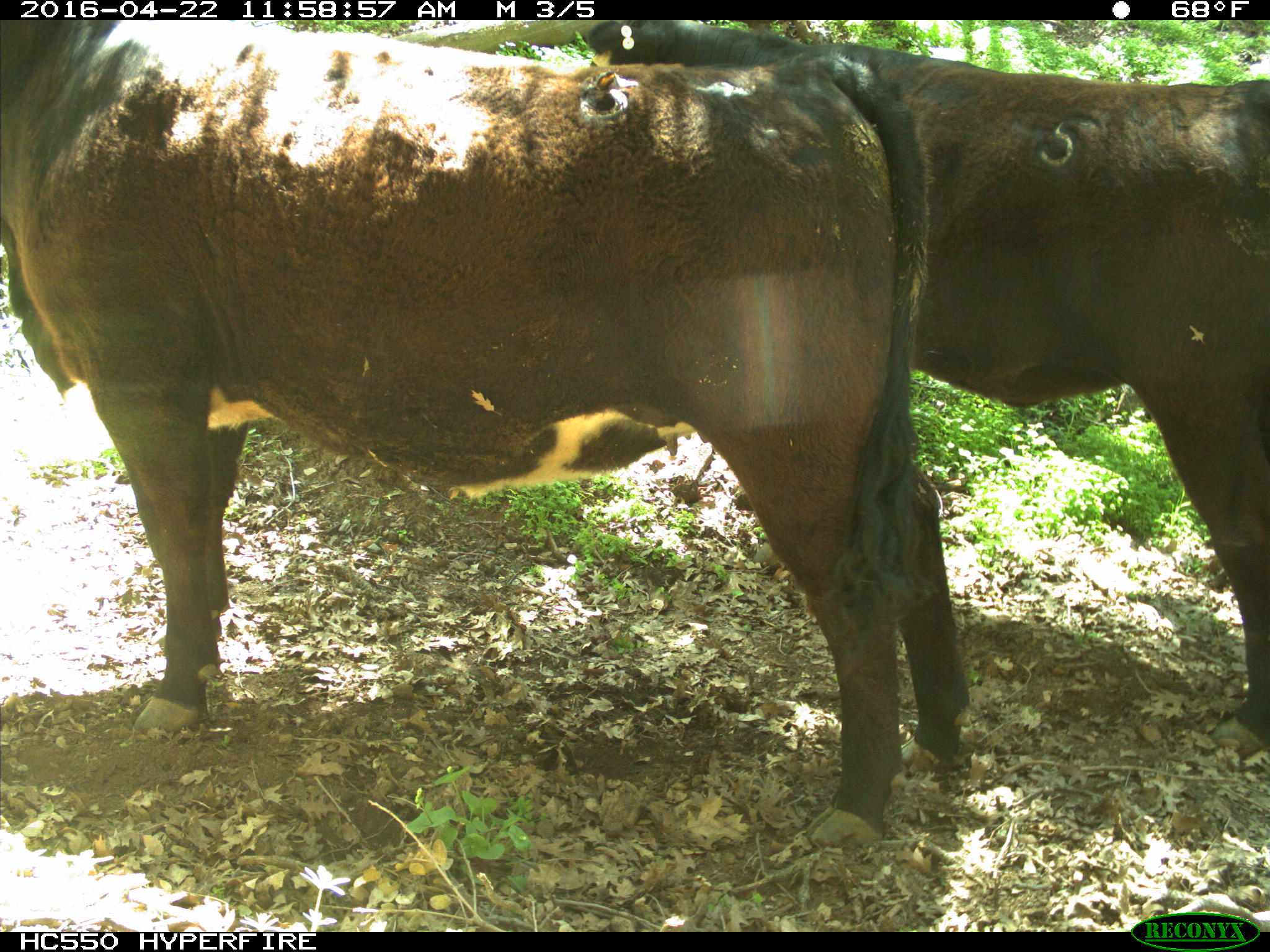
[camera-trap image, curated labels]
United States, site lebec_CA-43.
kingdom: Animalia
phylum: Chordata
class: Mammalia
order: Artiodactyla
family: Bovidae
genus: Bos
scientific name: Bos taurus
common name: domestic cow